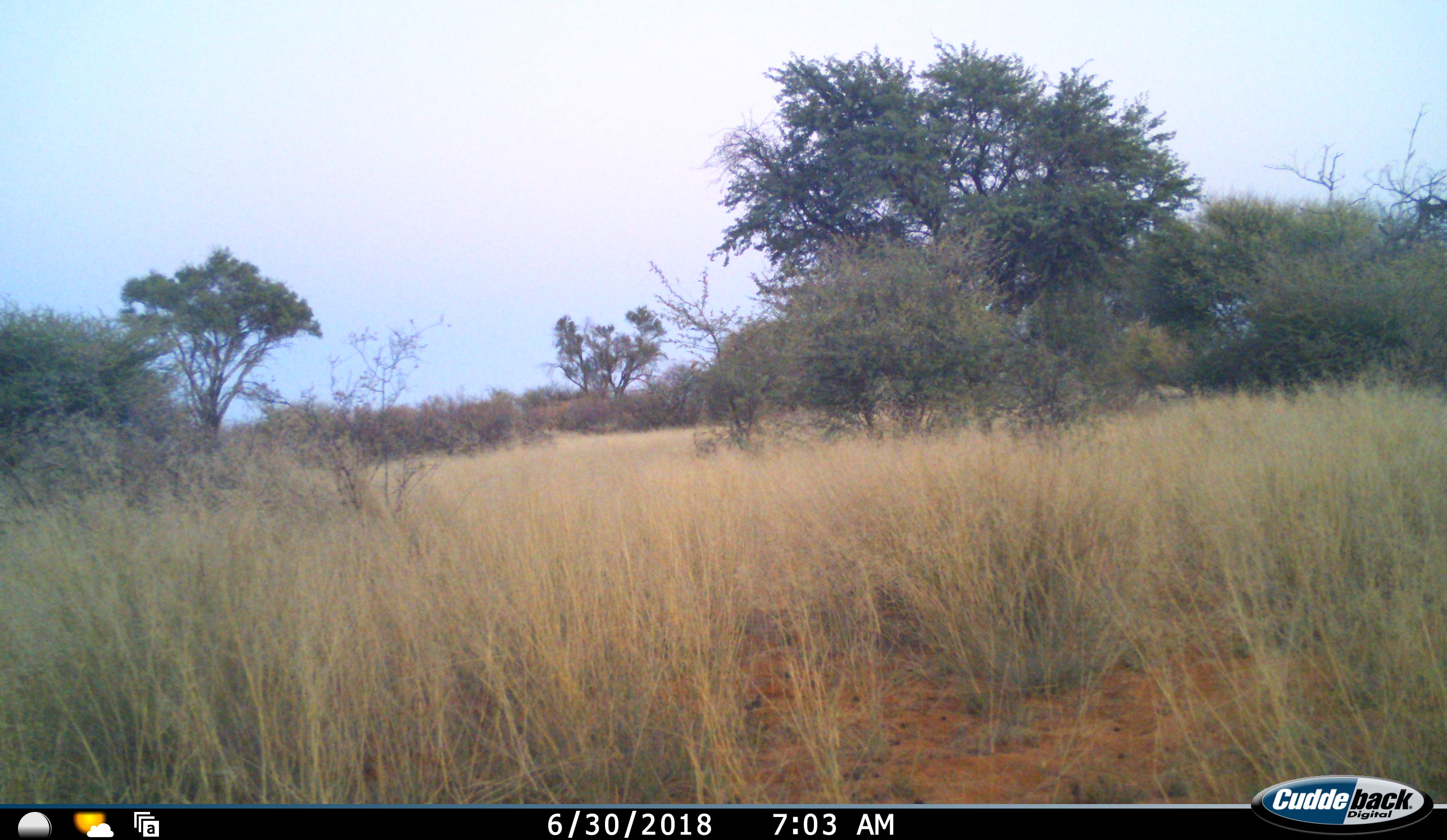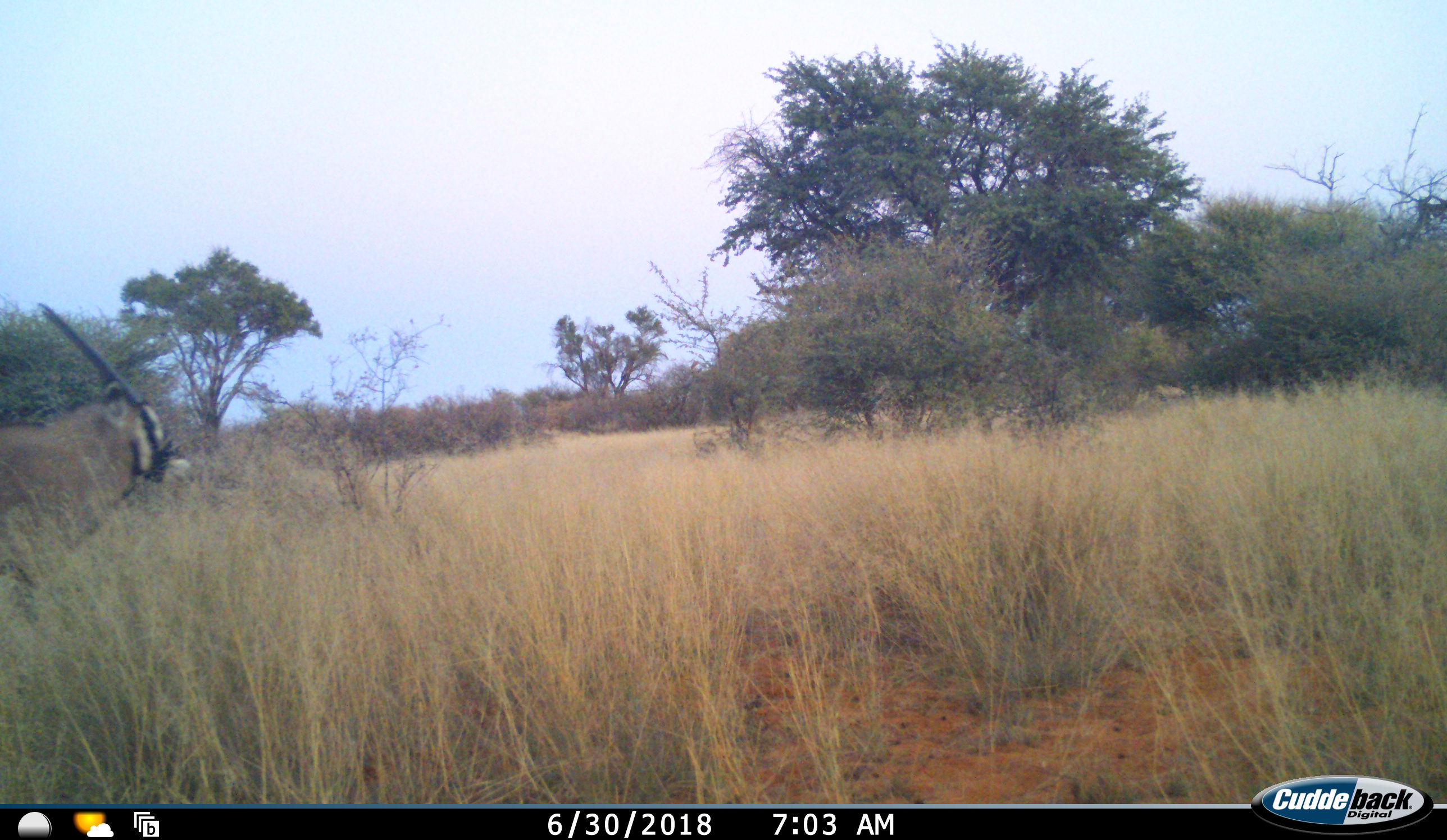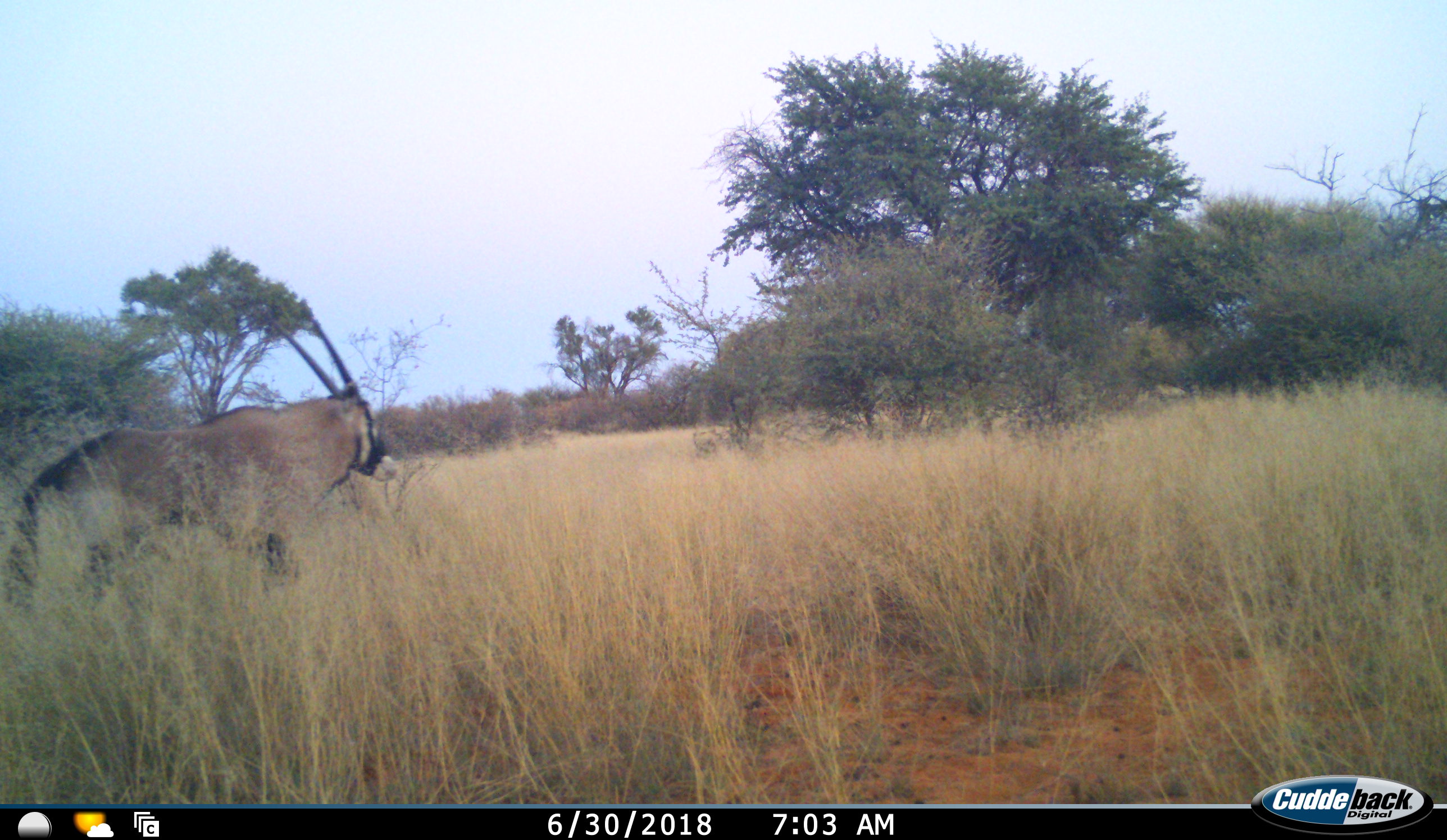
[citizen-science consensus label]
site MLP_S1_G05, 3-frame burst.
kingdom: Animalia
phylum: Chordata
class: Mammalia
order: Artiodactyla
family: Bovidae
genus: Oryx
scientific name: Oryx gazella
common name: gemsbok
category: oryx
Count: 1.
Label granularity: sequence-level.